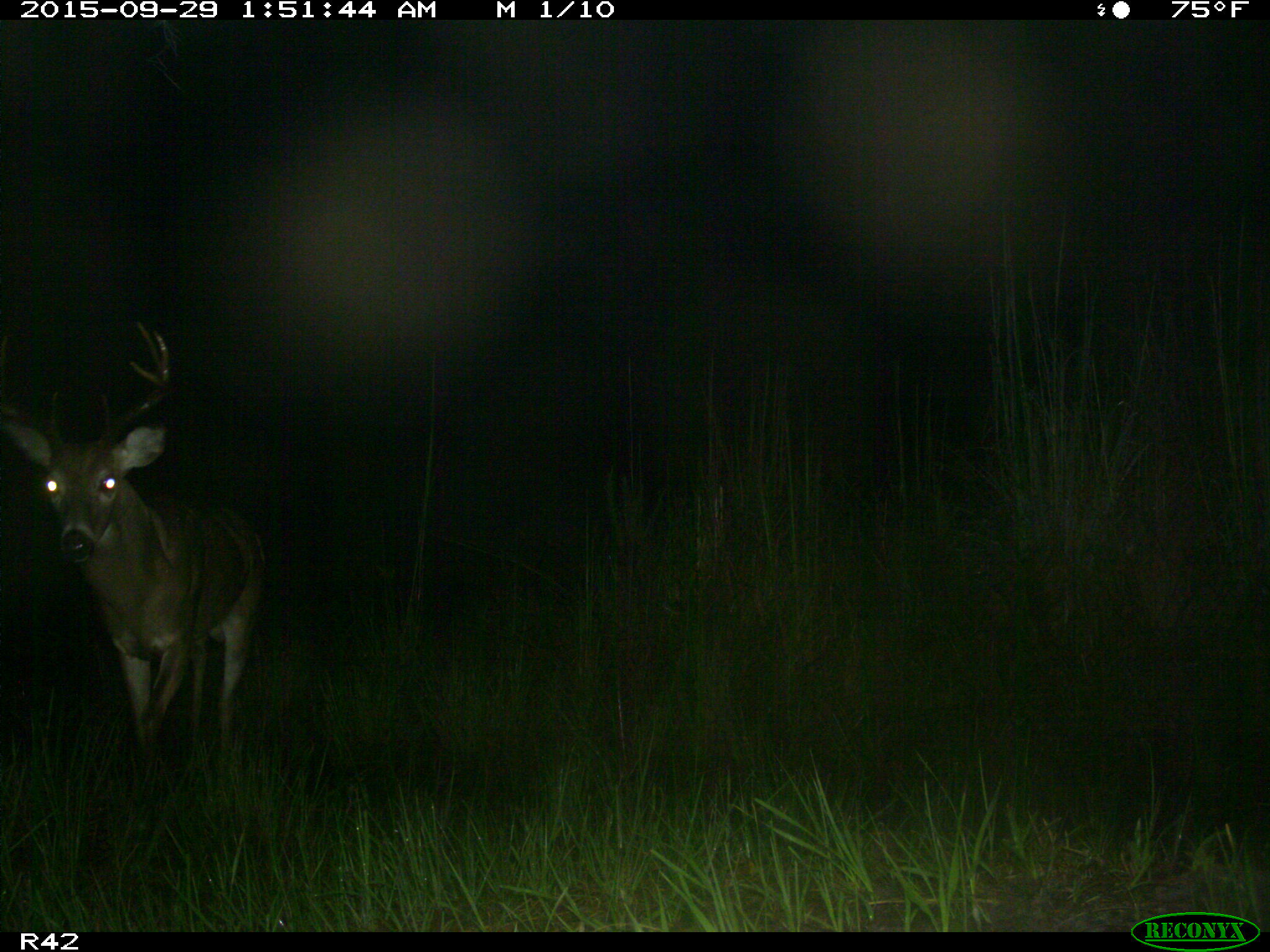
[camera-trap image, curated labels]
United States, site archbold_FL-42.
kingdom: Animalia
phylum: Chordata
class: Mammalia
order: Artiodactyla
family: Cervidae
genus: Odocoileus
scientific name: Odocoileus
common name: deer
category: unidentified deer